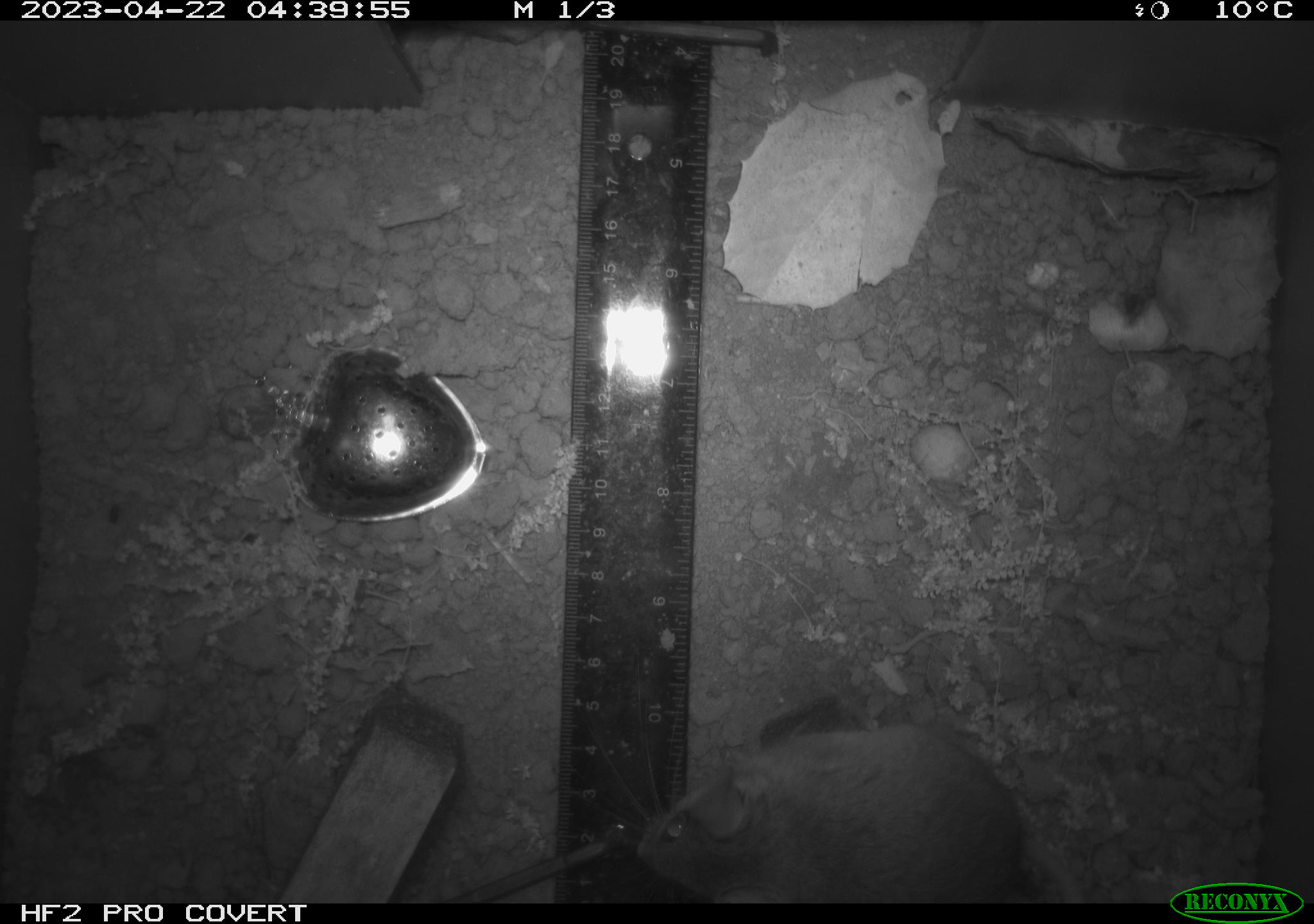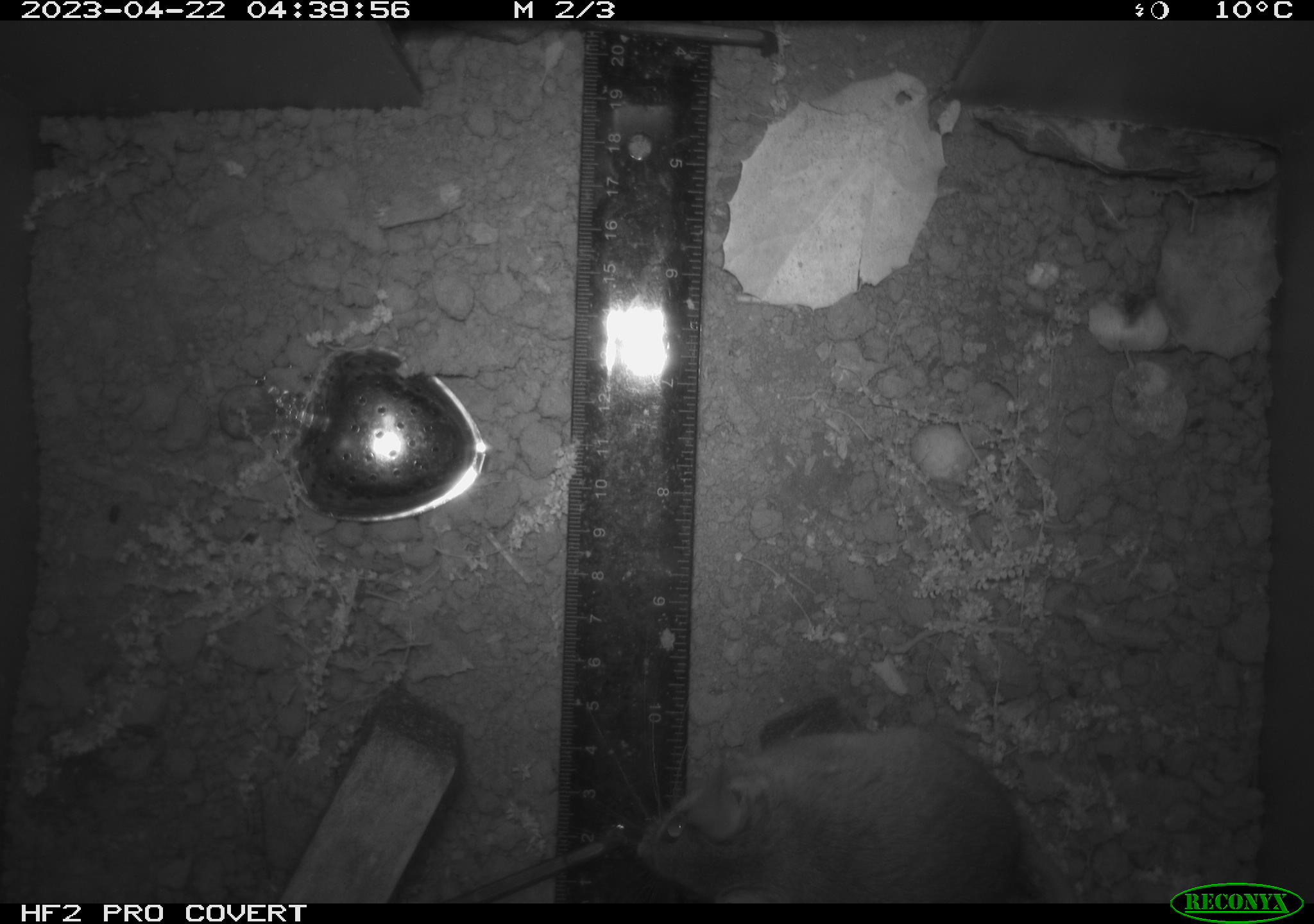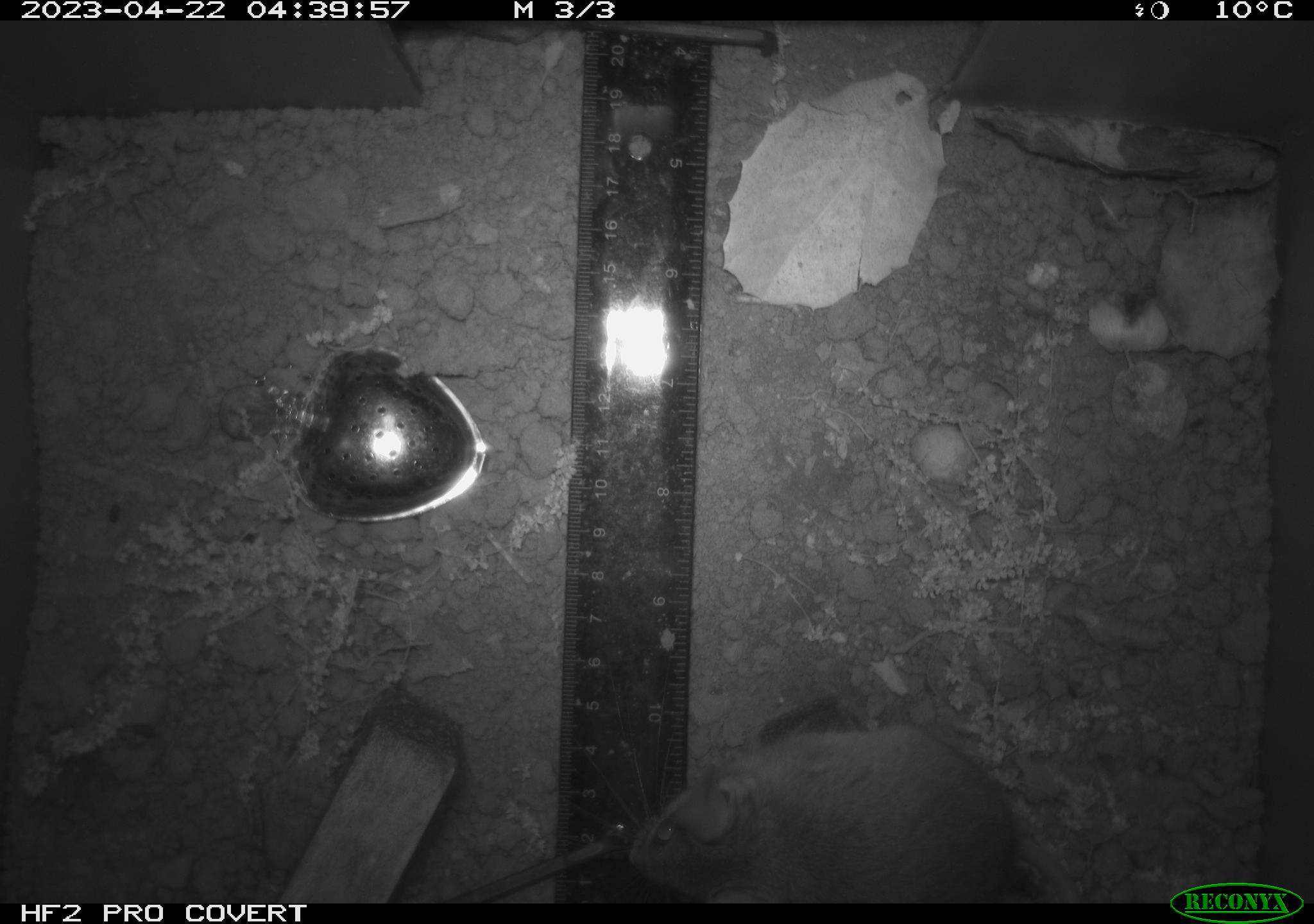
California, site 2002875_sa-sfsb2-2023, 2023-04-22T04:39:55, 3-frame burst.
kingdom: Animalia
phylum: Chordata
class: Mammalia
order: Rodentia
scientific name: Rodentia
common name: mouse species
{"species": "mouse species (Rodentia)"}